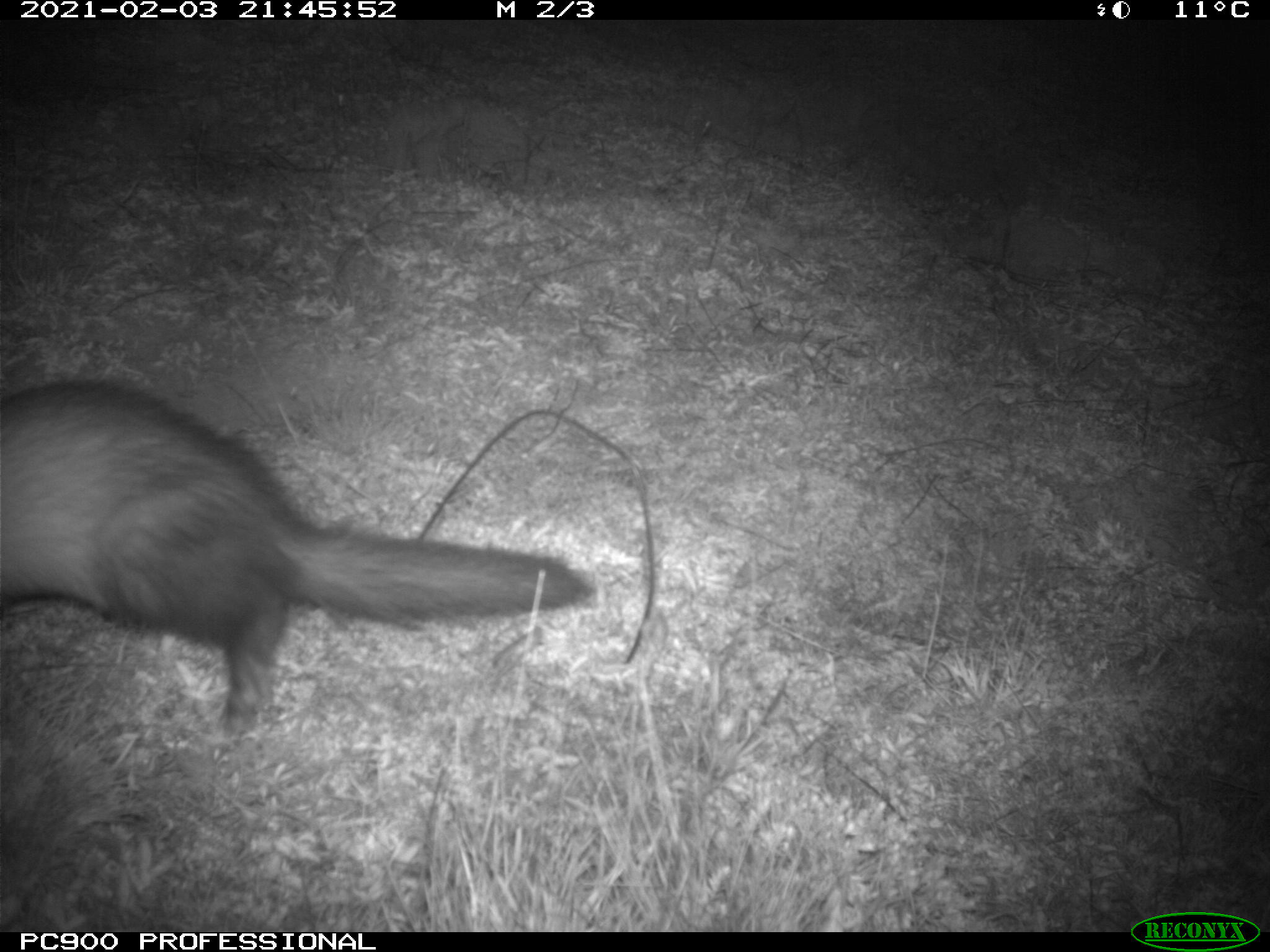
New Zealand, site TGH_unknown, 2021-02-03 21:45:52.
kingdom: Animalia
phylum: Chordata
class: Mammalia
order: Carnivora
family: Mustelidae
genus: Mustela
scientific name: Mustela furo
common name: ferret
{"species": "ferret (Mustela furo)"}